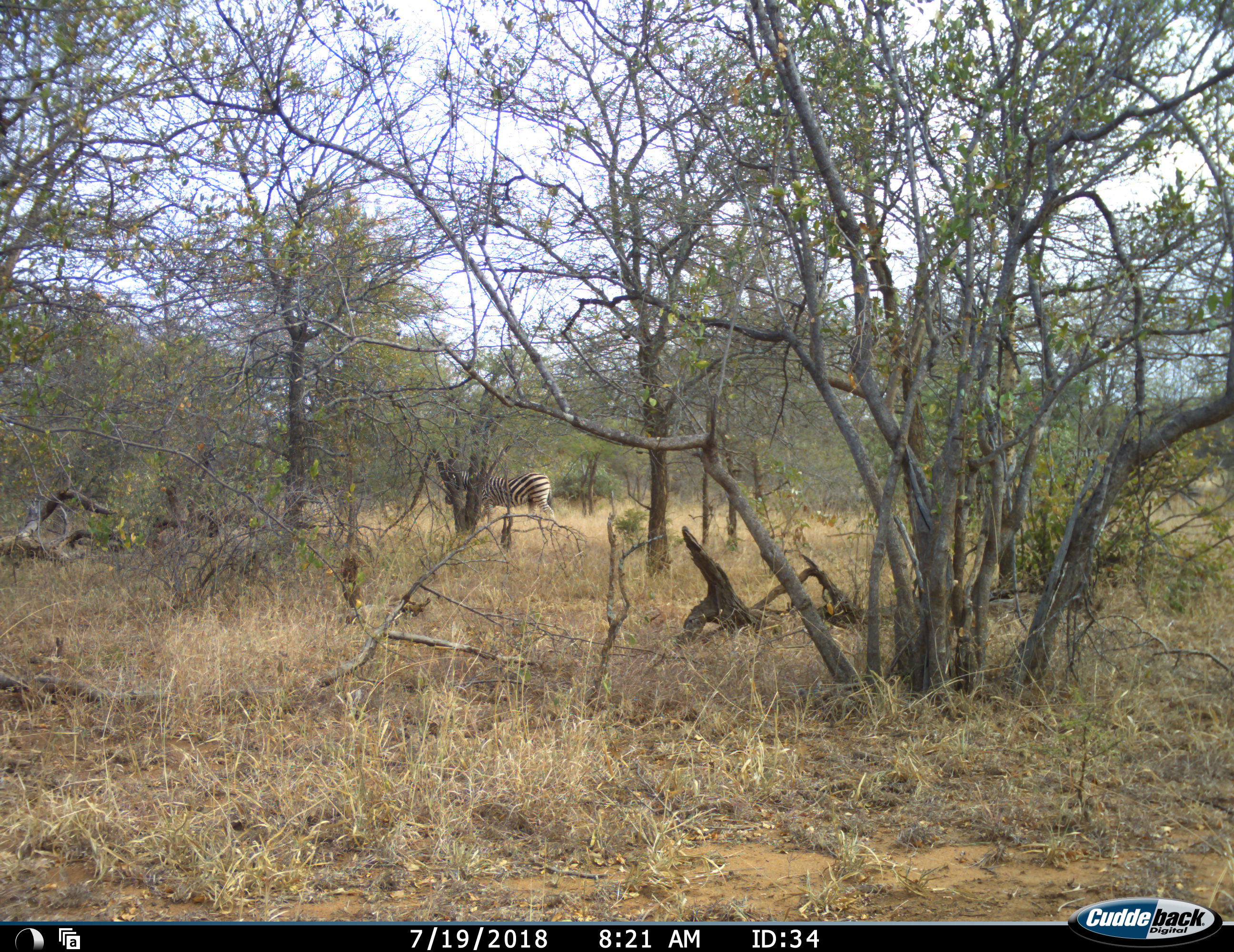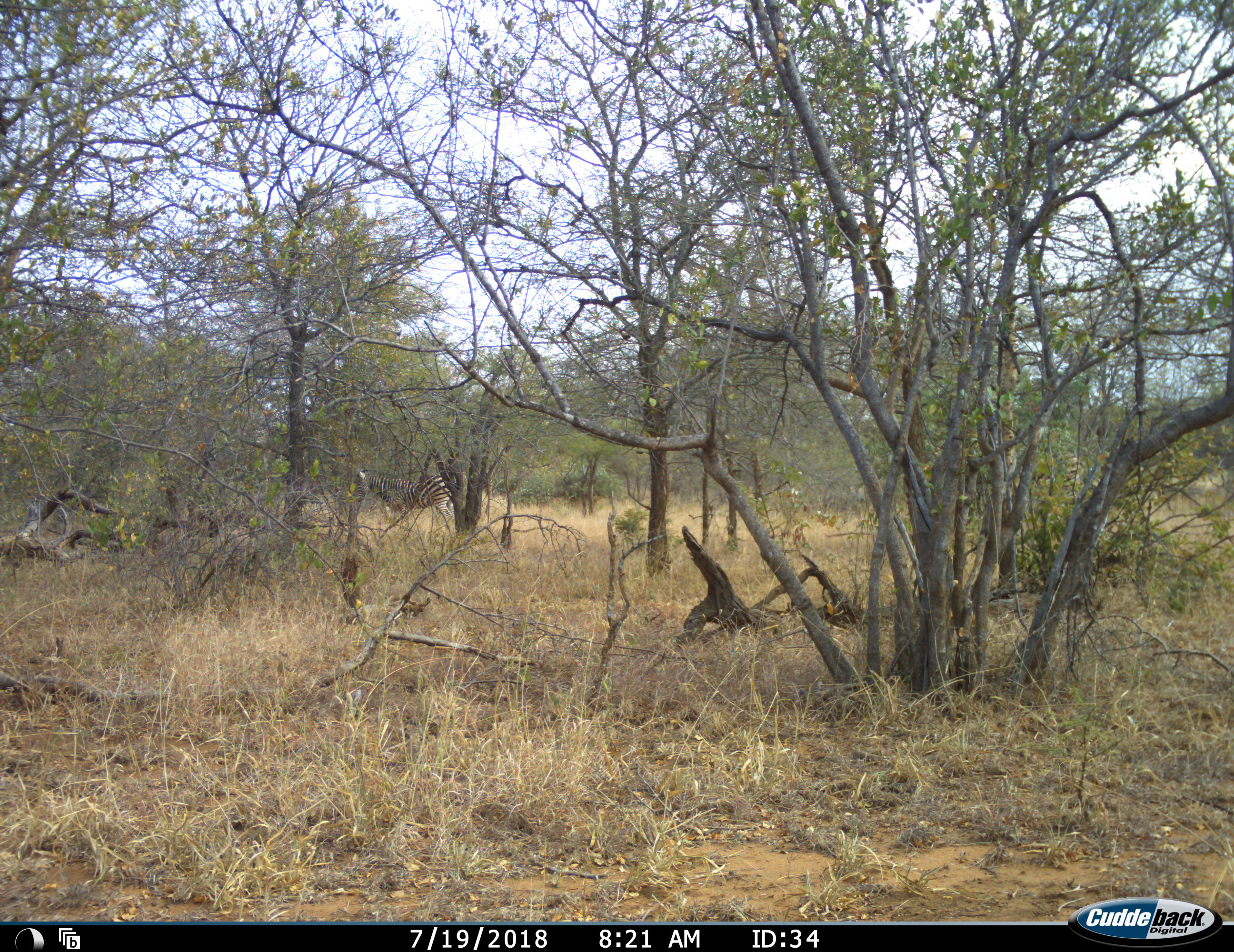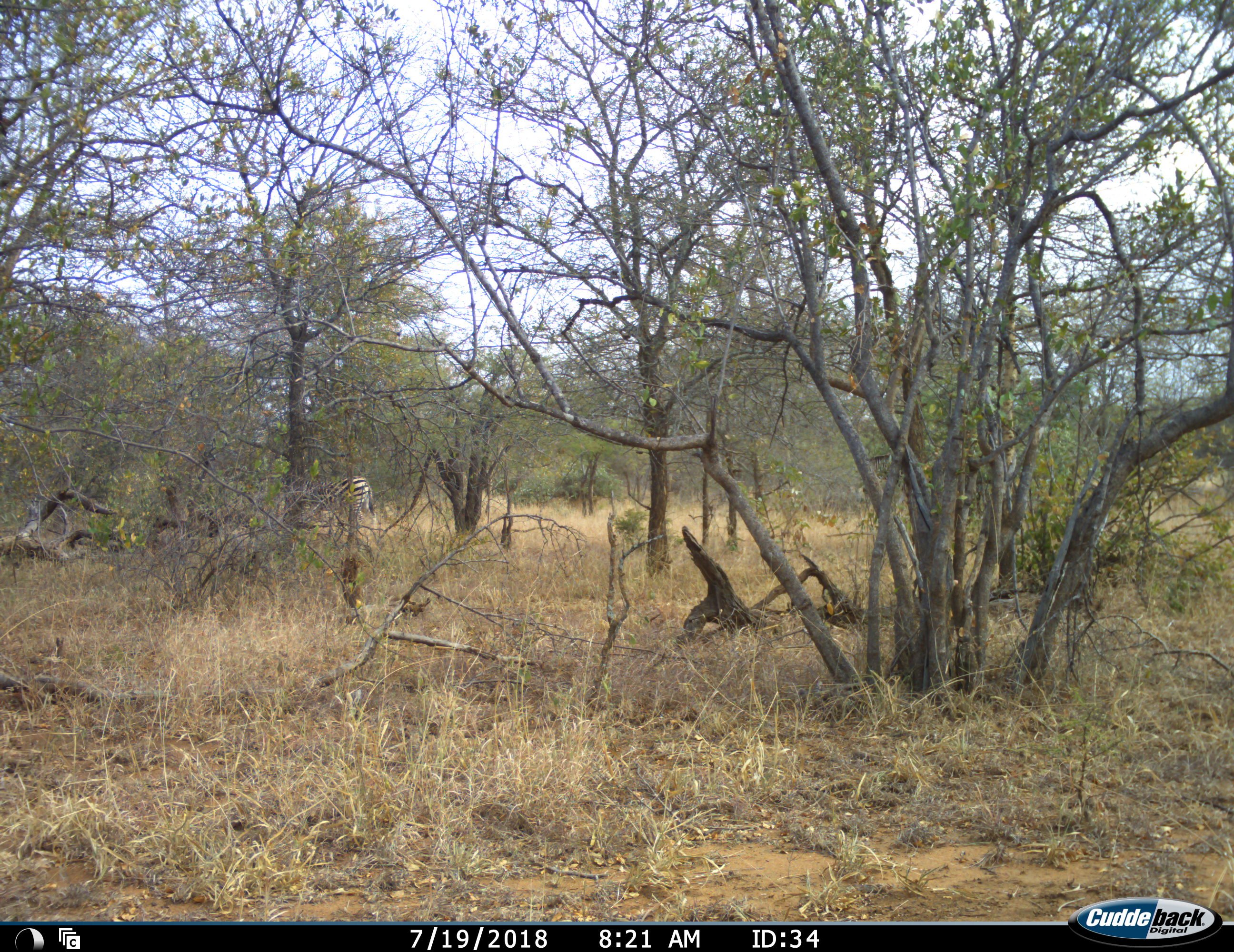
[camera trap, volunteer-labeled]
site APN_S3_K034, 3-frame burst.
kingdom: Animalia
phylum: Chordata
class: Mammalia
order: Perissodactyla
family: Equidae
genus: Equus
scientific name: Equus quagga burchellii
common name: burchell's zebra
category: zebraburchells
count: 2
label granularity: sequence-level